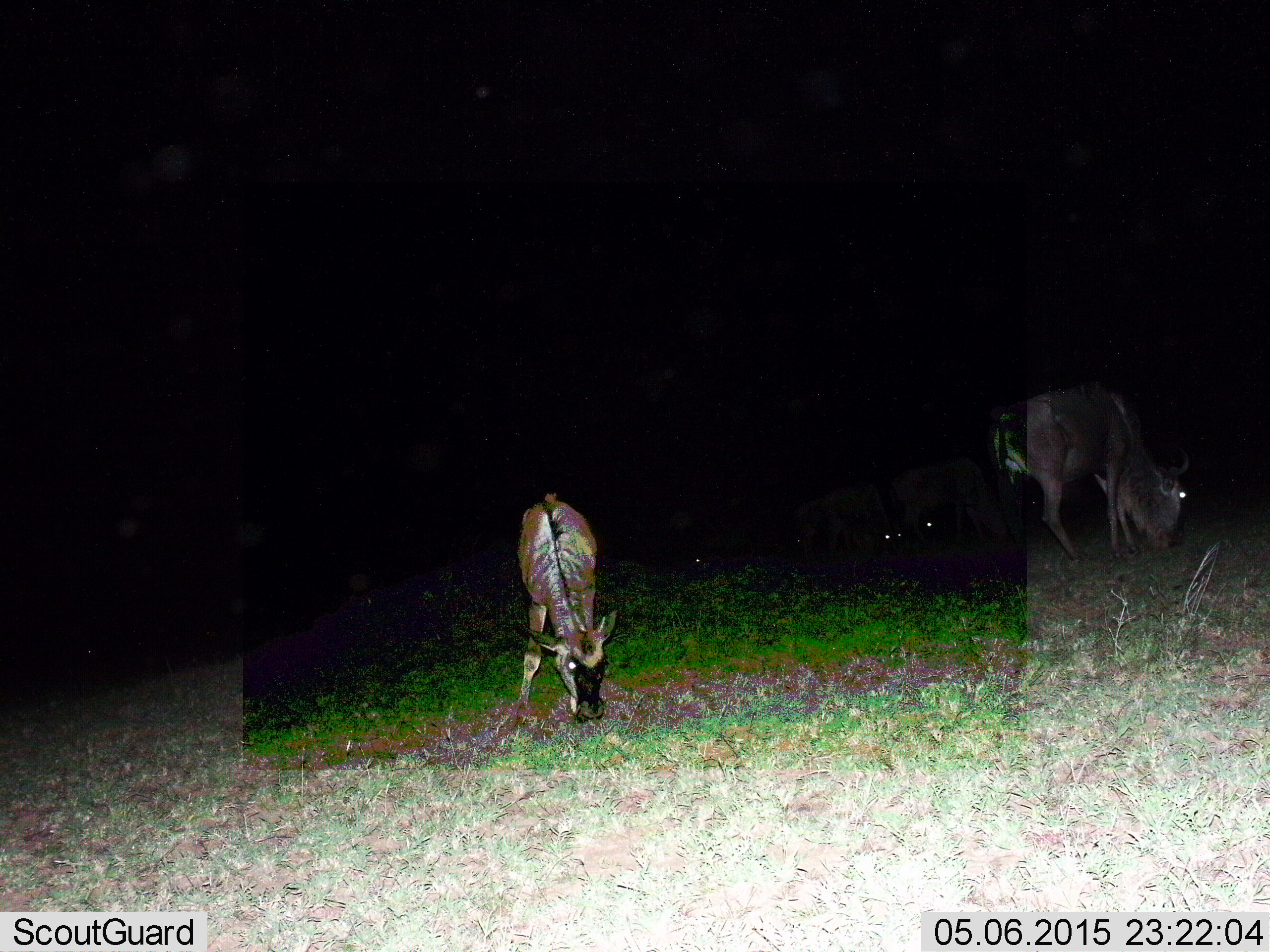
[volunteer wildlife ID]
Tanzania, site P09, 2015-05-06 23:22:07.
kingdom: Animalia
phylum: Chordata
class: Mammalia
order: Artiodactyla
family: Bovidae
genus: Connochaetes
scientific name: Connochaetes taurinus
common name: blue wildebeest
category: wildebeest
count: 4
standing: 30%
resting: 0%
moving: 0%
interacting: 0%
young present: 10%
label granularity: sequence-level